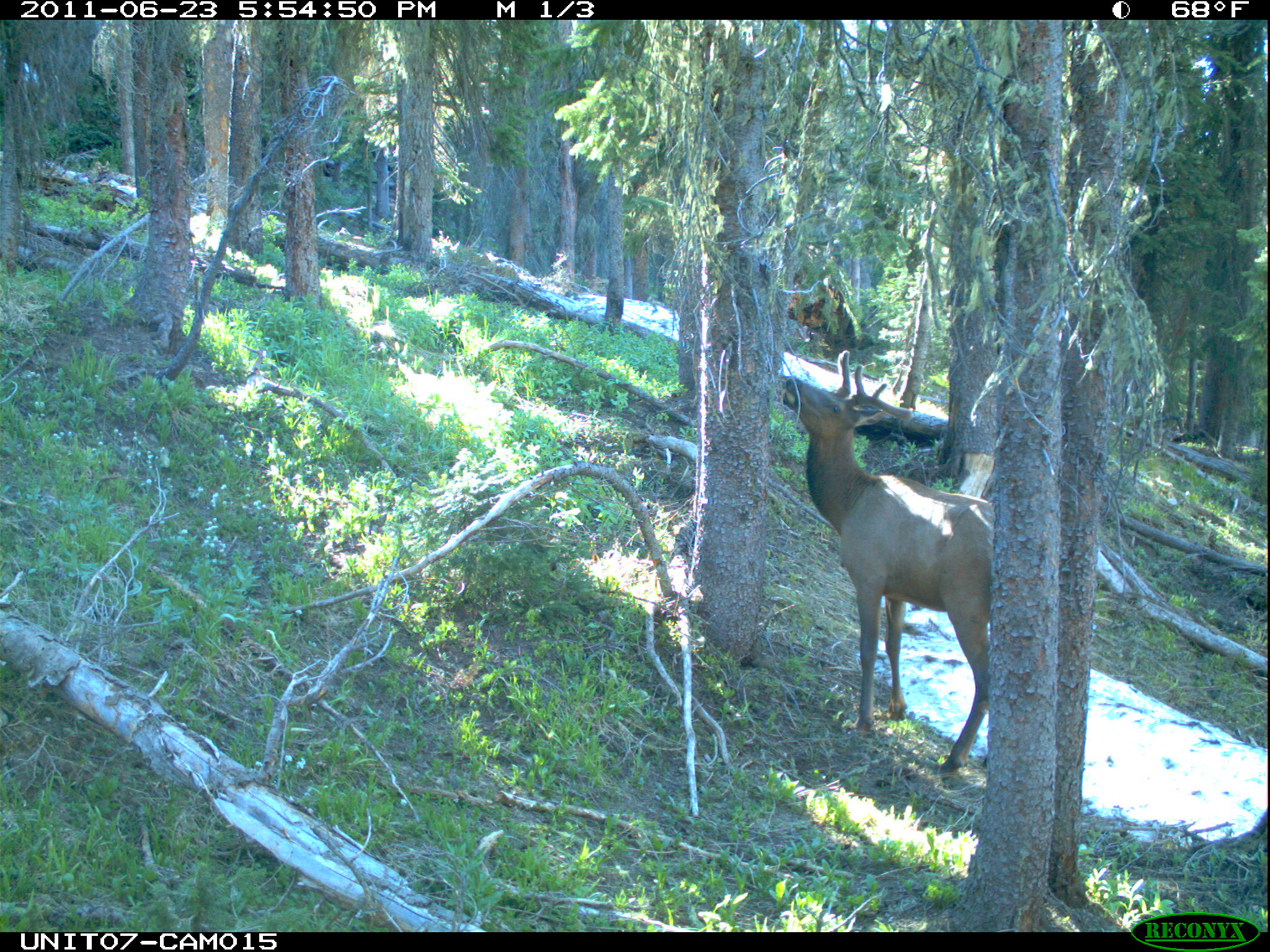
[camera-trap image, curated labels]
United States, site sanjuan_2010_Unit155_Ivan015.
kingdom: Animalia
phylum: Chordata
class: Mammalia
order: Artiodactyla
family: Cervidae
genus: Cervus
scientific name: Cervus elaphus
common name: red deer